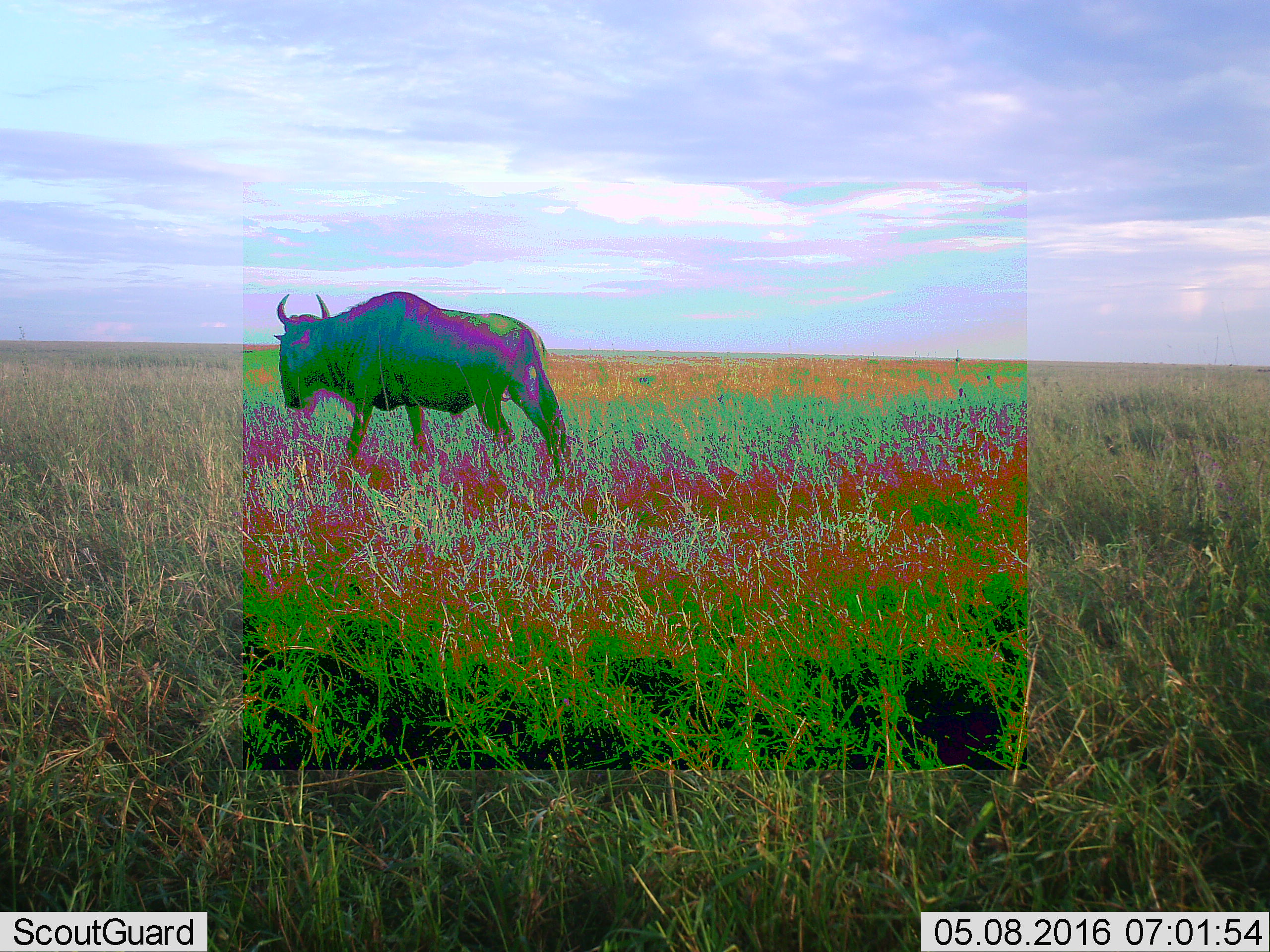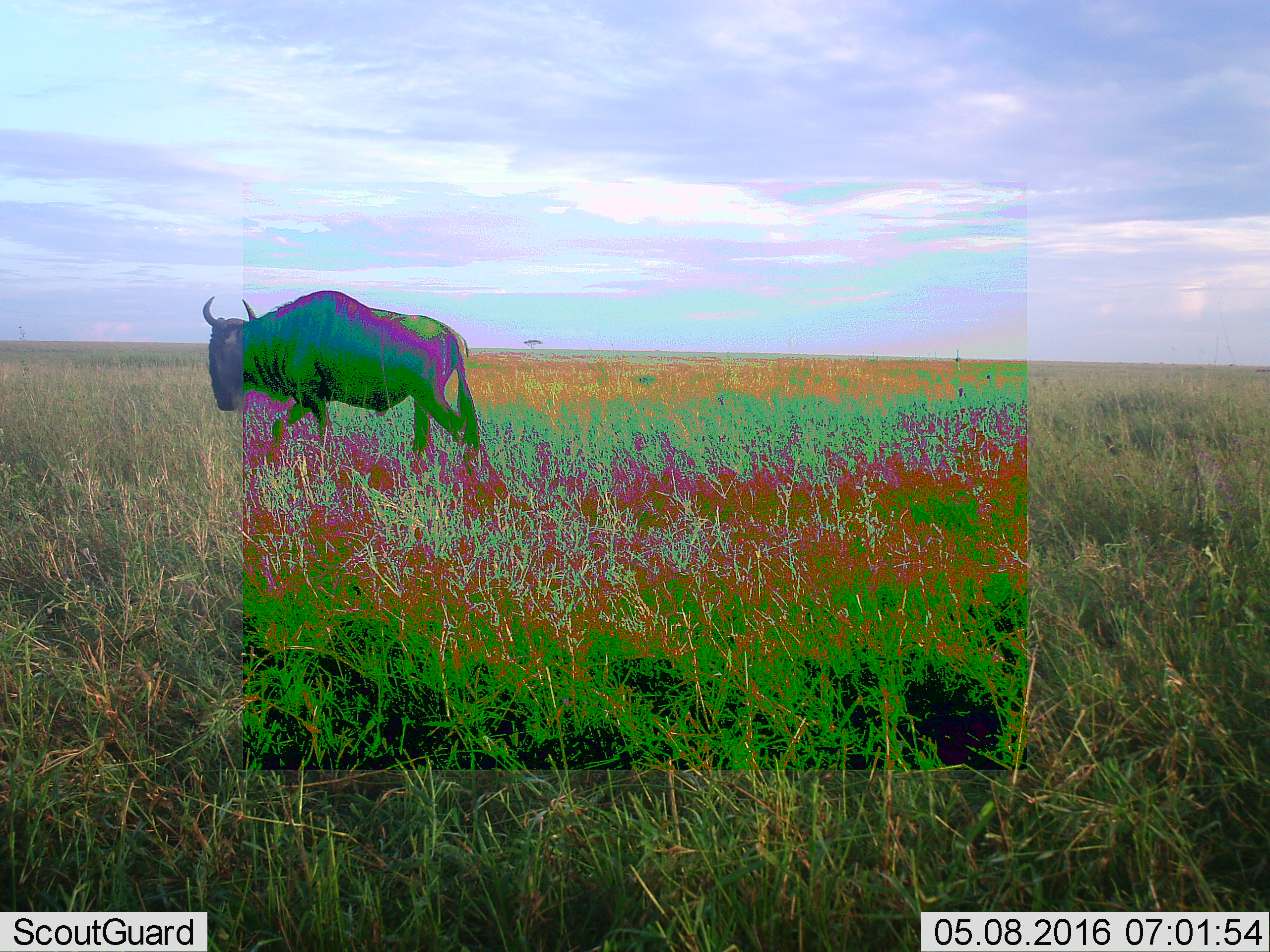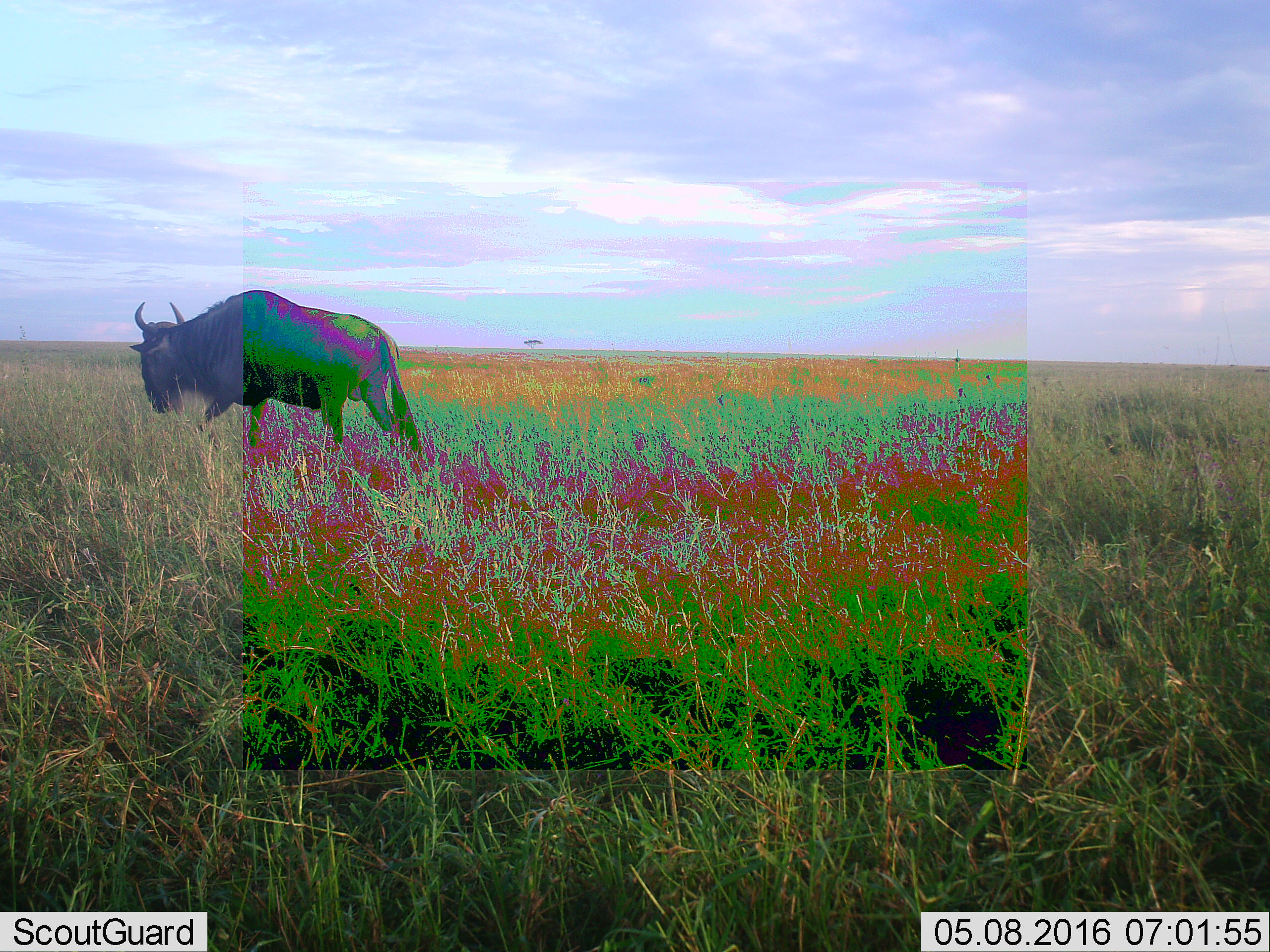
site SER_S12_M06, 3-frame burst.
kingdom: Animalia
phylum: Chordata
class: Mammalia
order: Artiodactyla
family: Bovidae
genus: Connochaetes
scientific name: Connochaetes taurinus taurinus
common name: blue wildebeest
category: wildebeestblue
Wildebeestblue (blue wildebeest) (Connochaetes taurinus taurinus), count 1. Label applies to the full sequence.